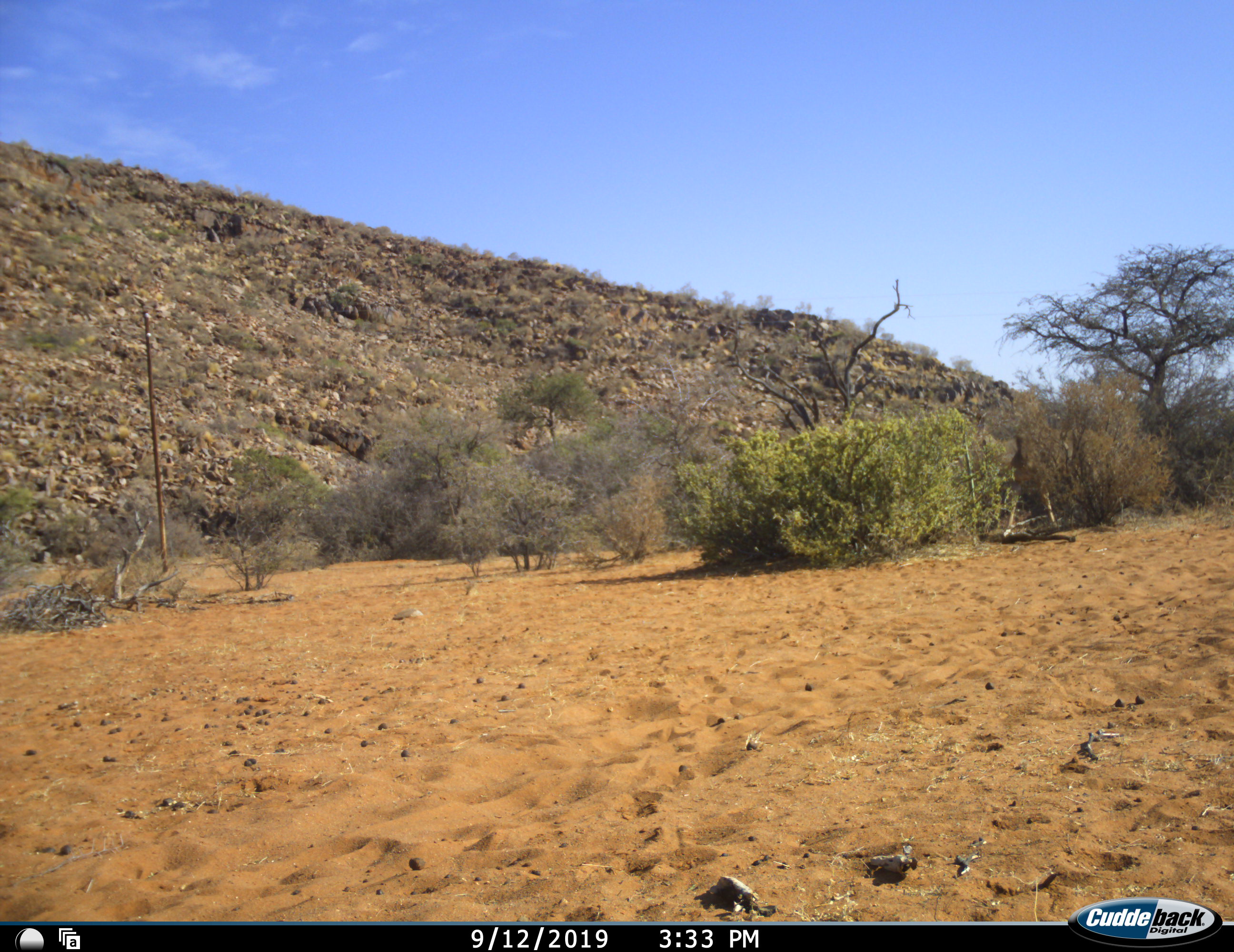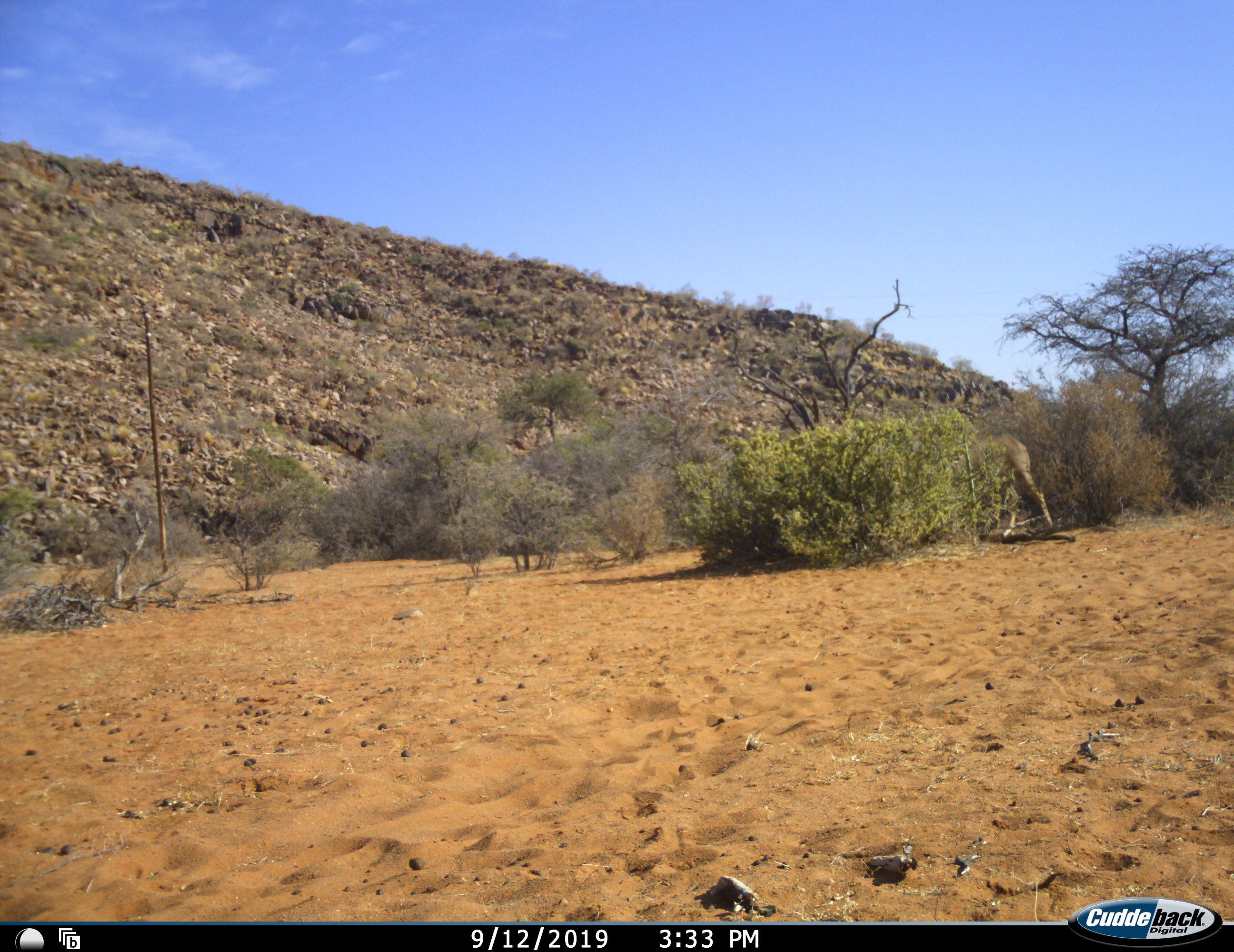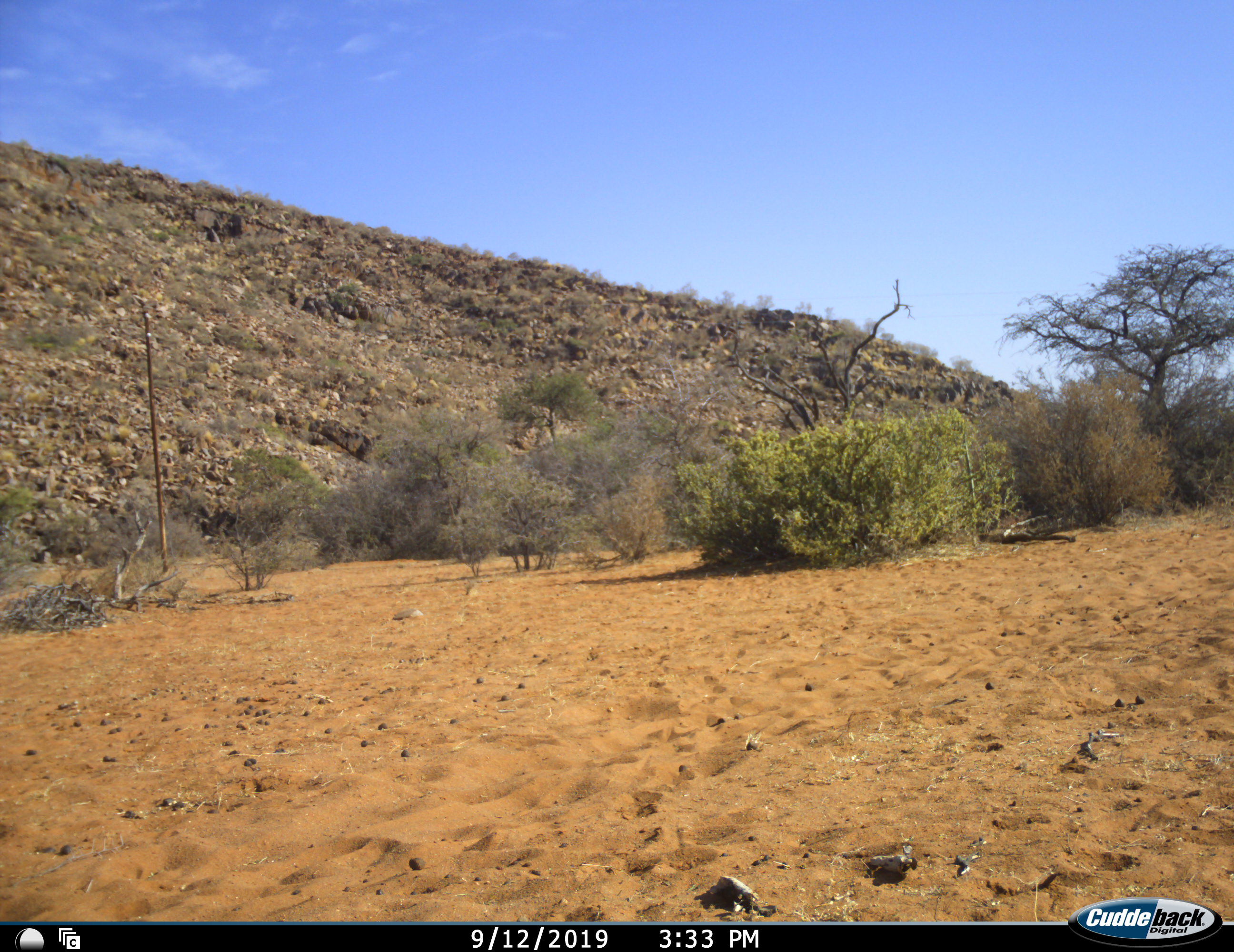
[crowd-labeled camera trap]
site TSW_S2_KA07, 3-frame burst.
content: unidentified animal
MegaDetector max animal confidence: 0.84